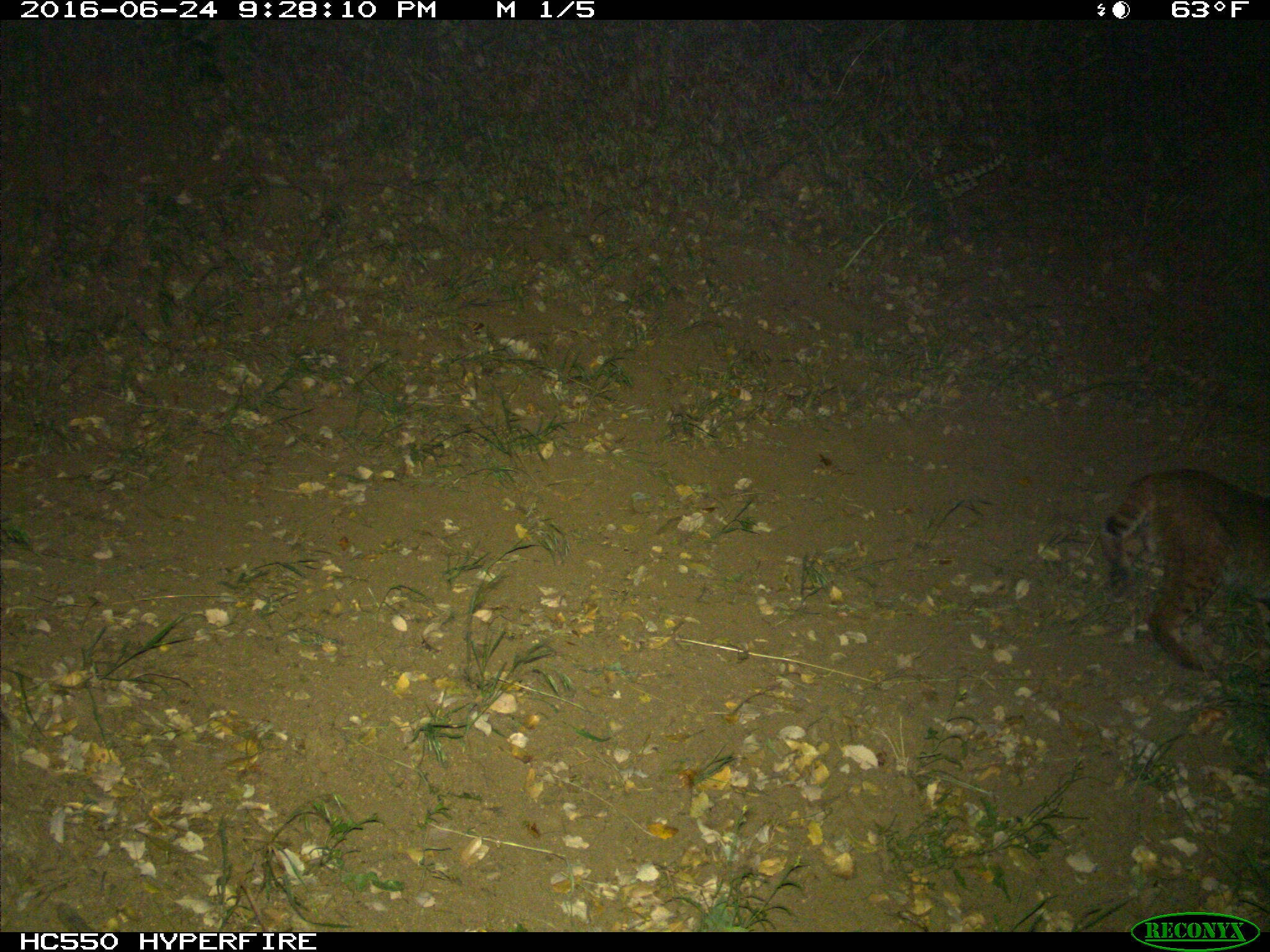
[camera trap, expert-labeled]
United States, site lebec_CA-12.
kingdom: Animalia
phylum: Chordata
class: Mammalia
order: Carnivora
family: Felidae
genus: Lynx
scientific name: Lynx rufus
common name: bobcat